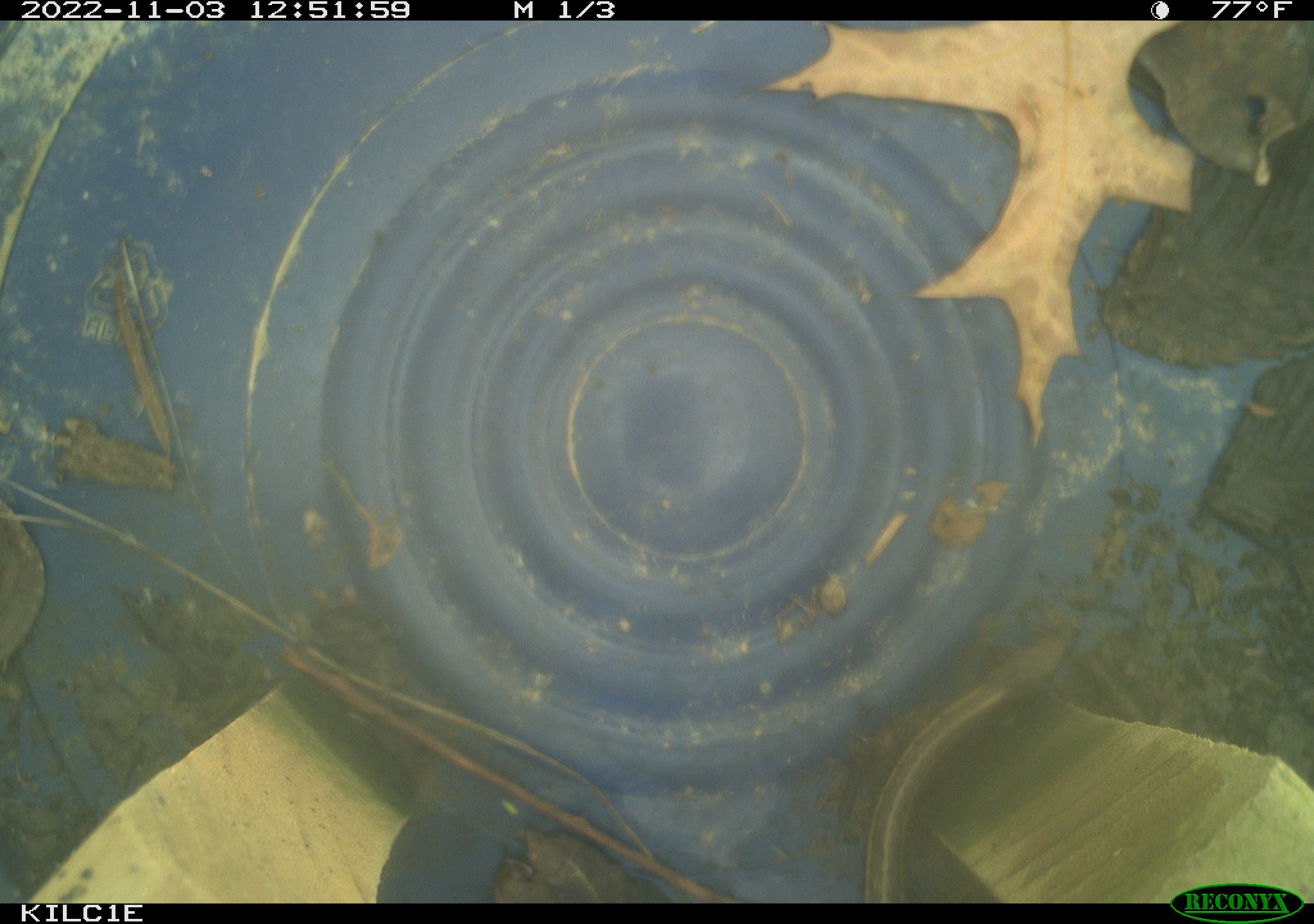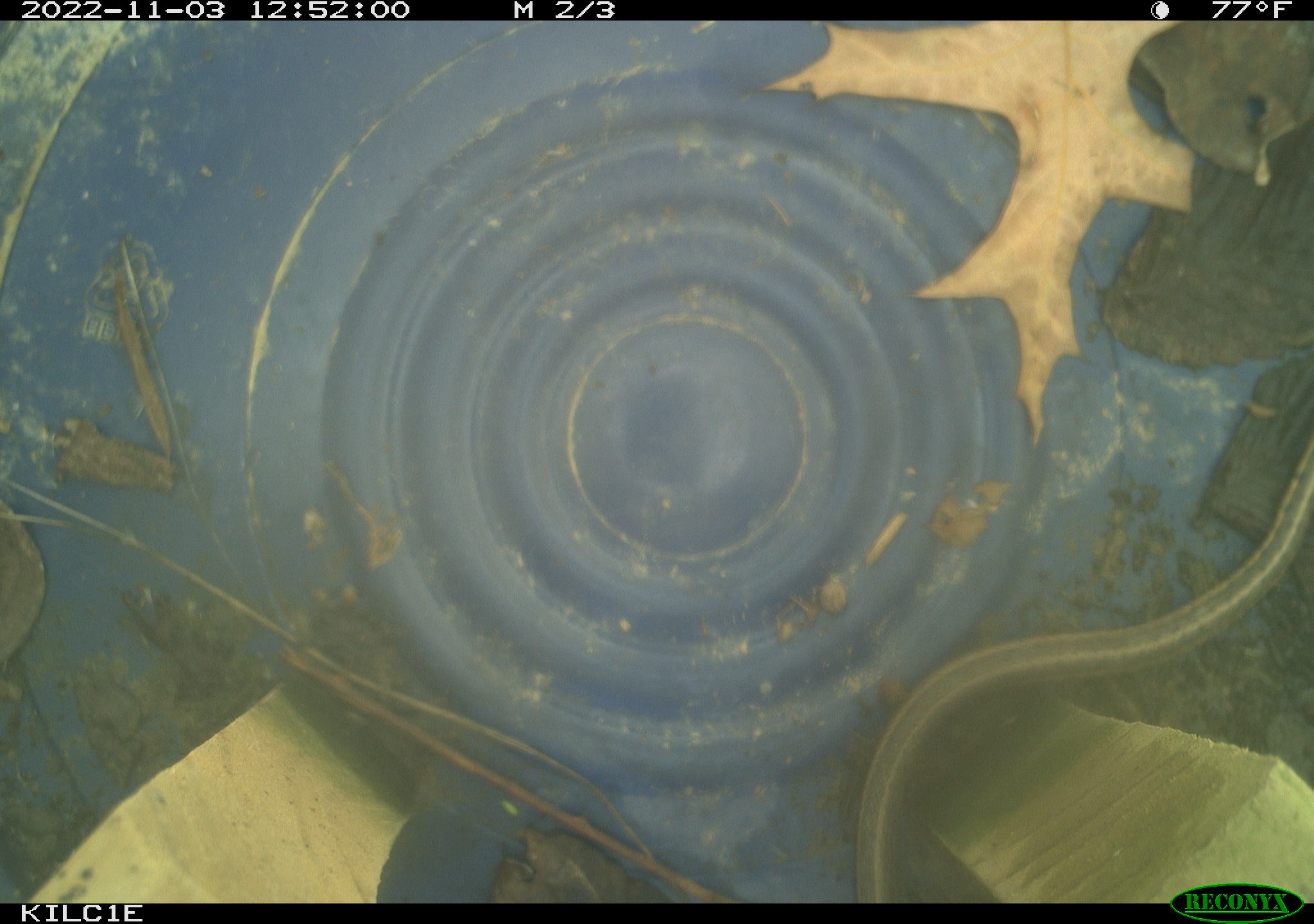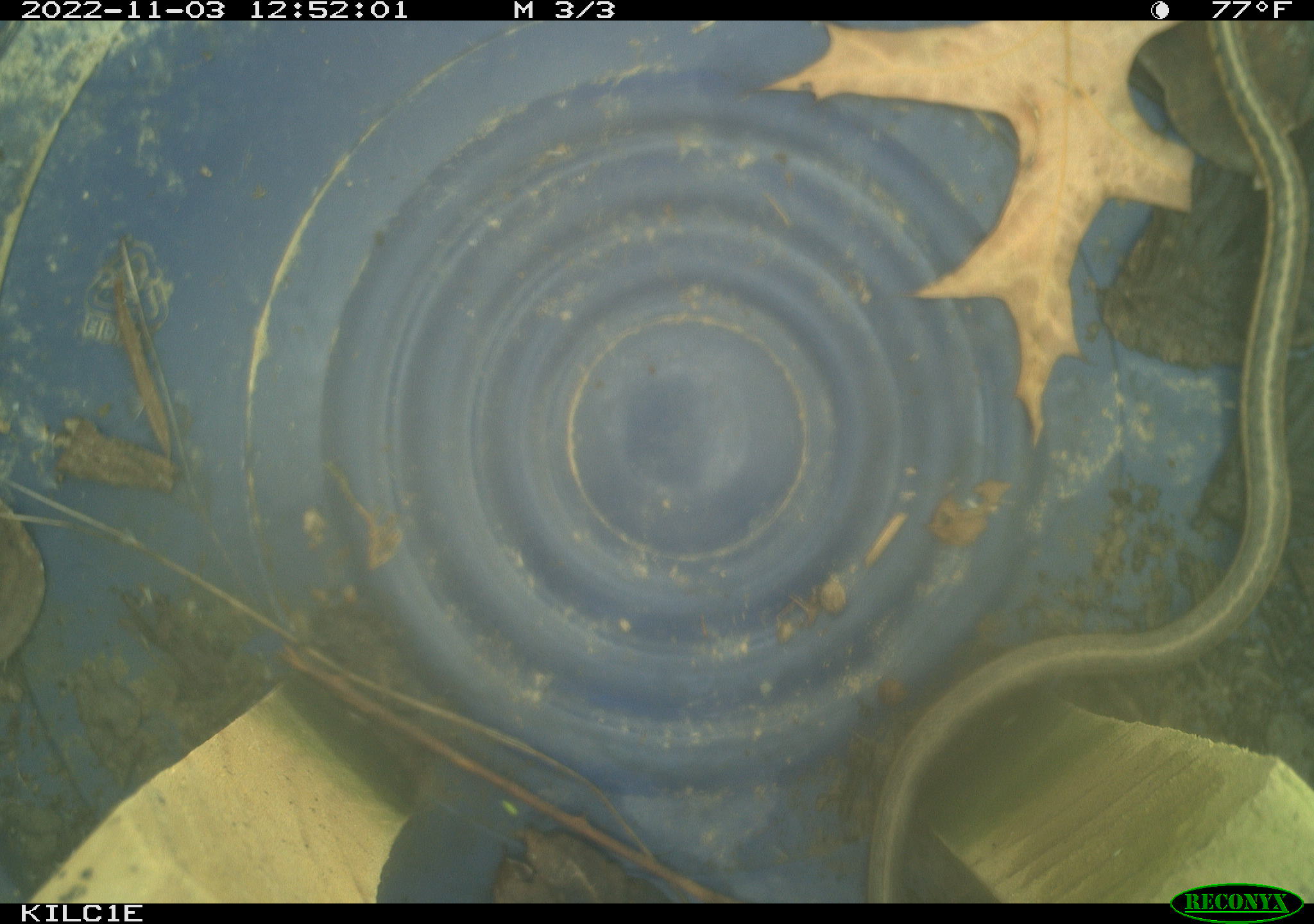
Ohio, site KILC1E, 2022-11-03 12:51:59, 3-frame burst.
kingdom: Animalia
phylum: Chordata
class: Reptilia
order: Squamata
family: Colubridae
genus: Thamnophis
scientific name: Thamnophis sirtalis sirtalis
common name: eastern gartersnake